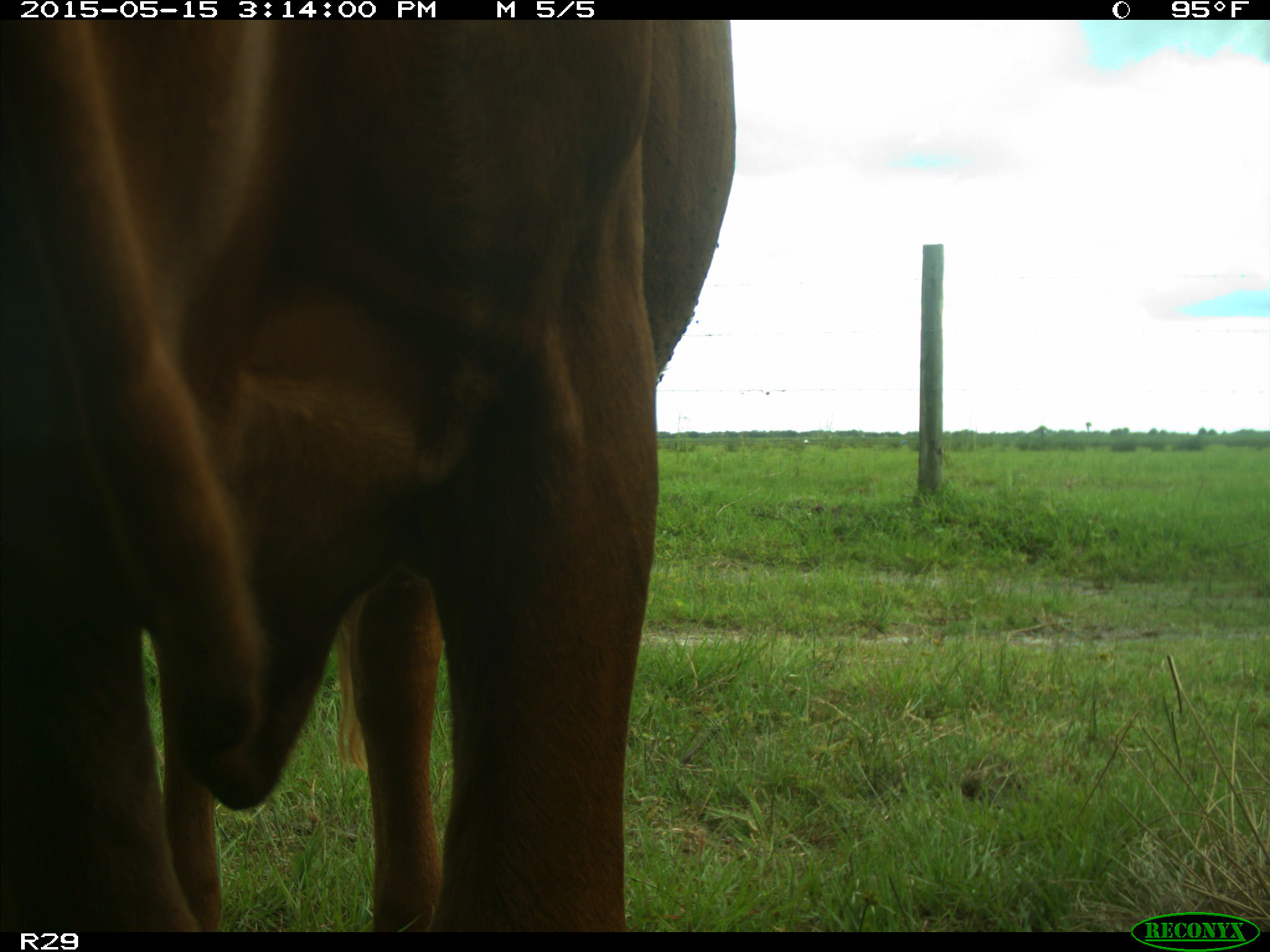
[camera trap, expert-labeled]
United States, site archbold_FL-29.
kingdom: Animalia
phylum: Chordata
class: Mammalia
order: Artiodactyla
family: Bovidae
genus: Bos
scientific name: Bos taurus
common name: domestic cow